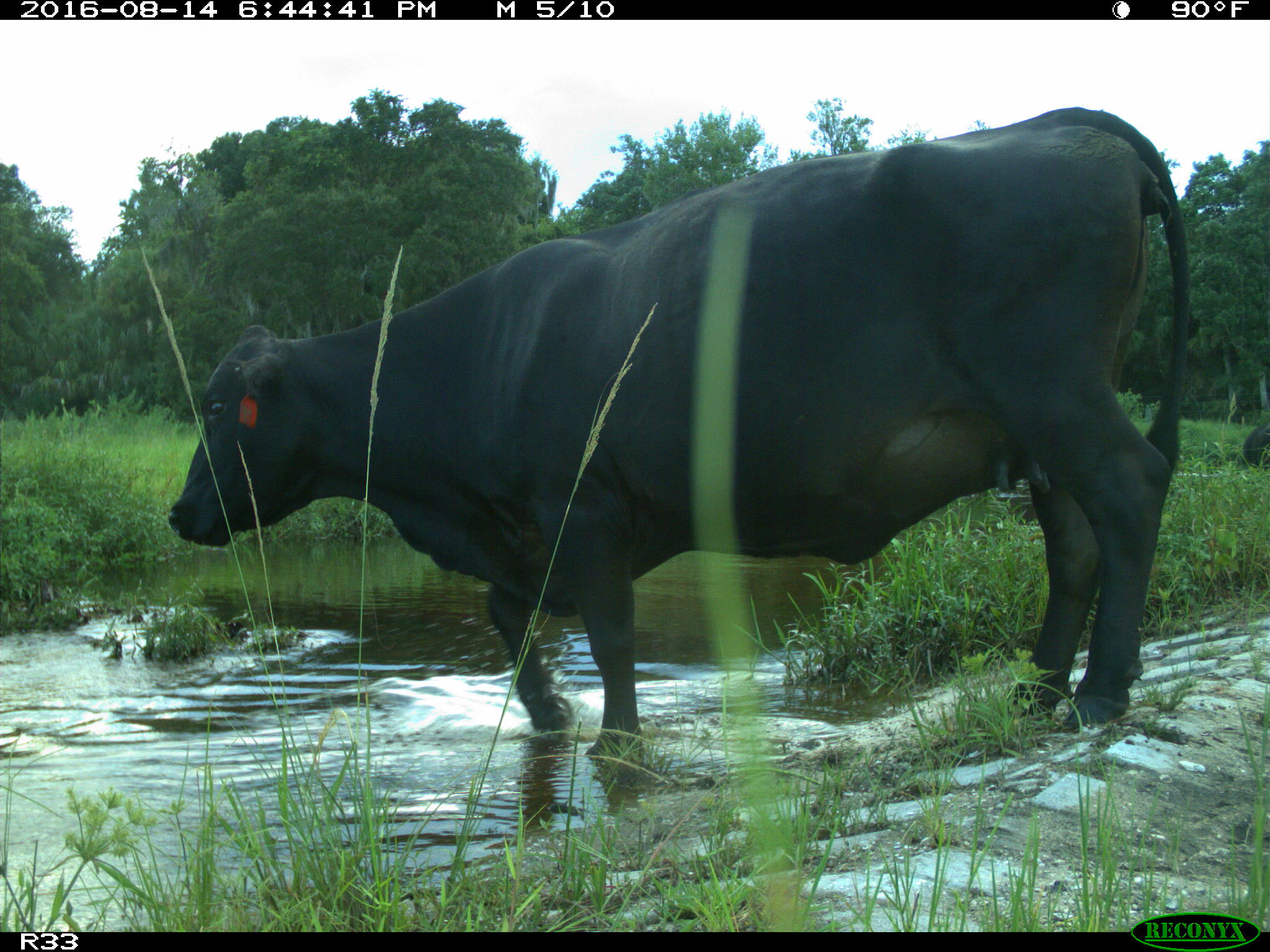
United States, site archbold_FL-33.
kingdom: Animalia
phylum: Chordata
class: Mammalia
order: Artiodactyla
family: Bovidae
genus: Bos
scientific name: Bos taurus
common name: domestic cow